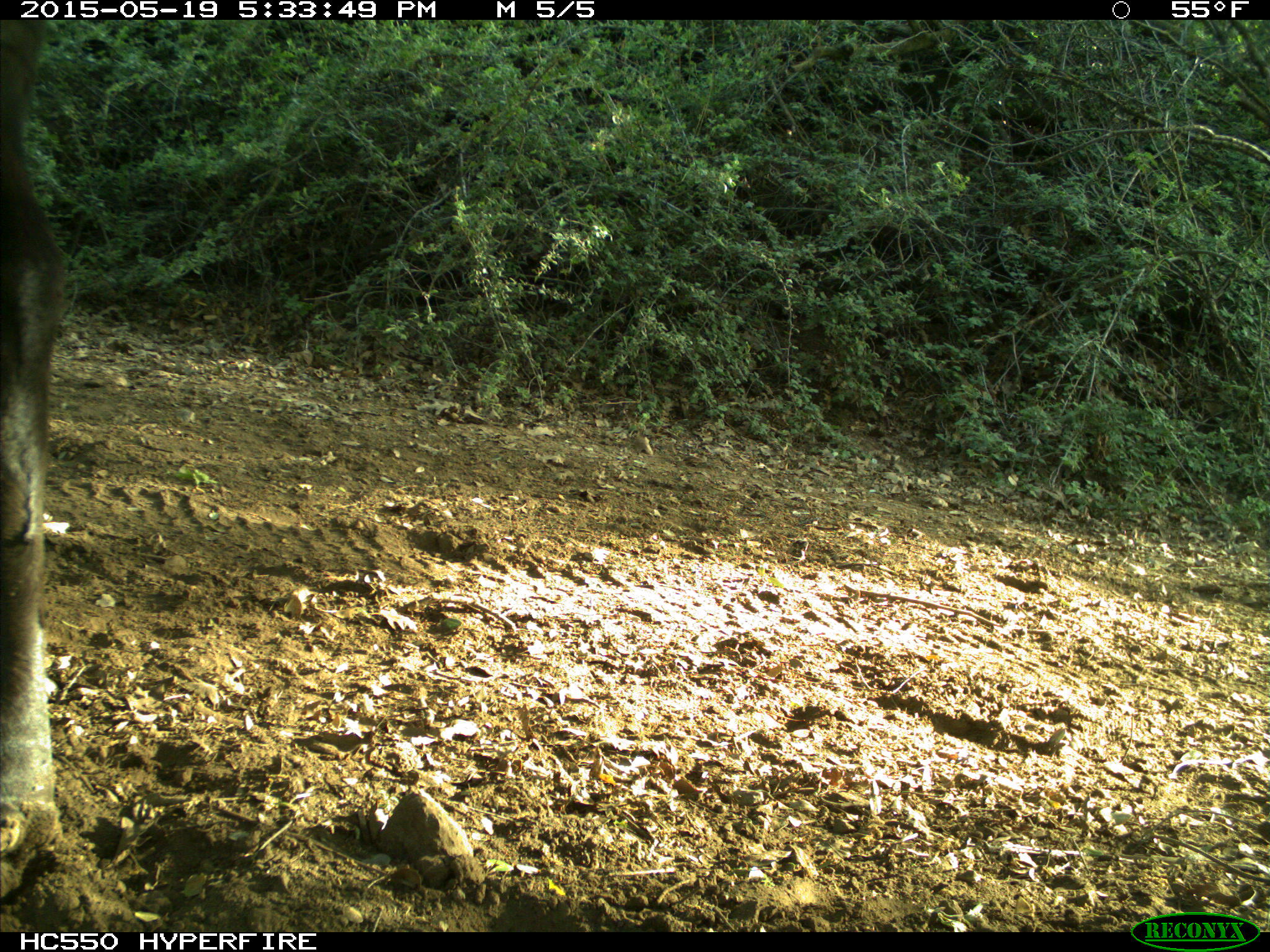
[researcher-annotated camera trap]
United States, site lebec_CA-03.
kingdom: Animalia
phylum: Chordata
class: Mammalia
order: Artiodactyla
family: Bovidae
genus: Bos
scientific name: Bos taurus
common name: domestic cow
Bos taurus (domestic cow).